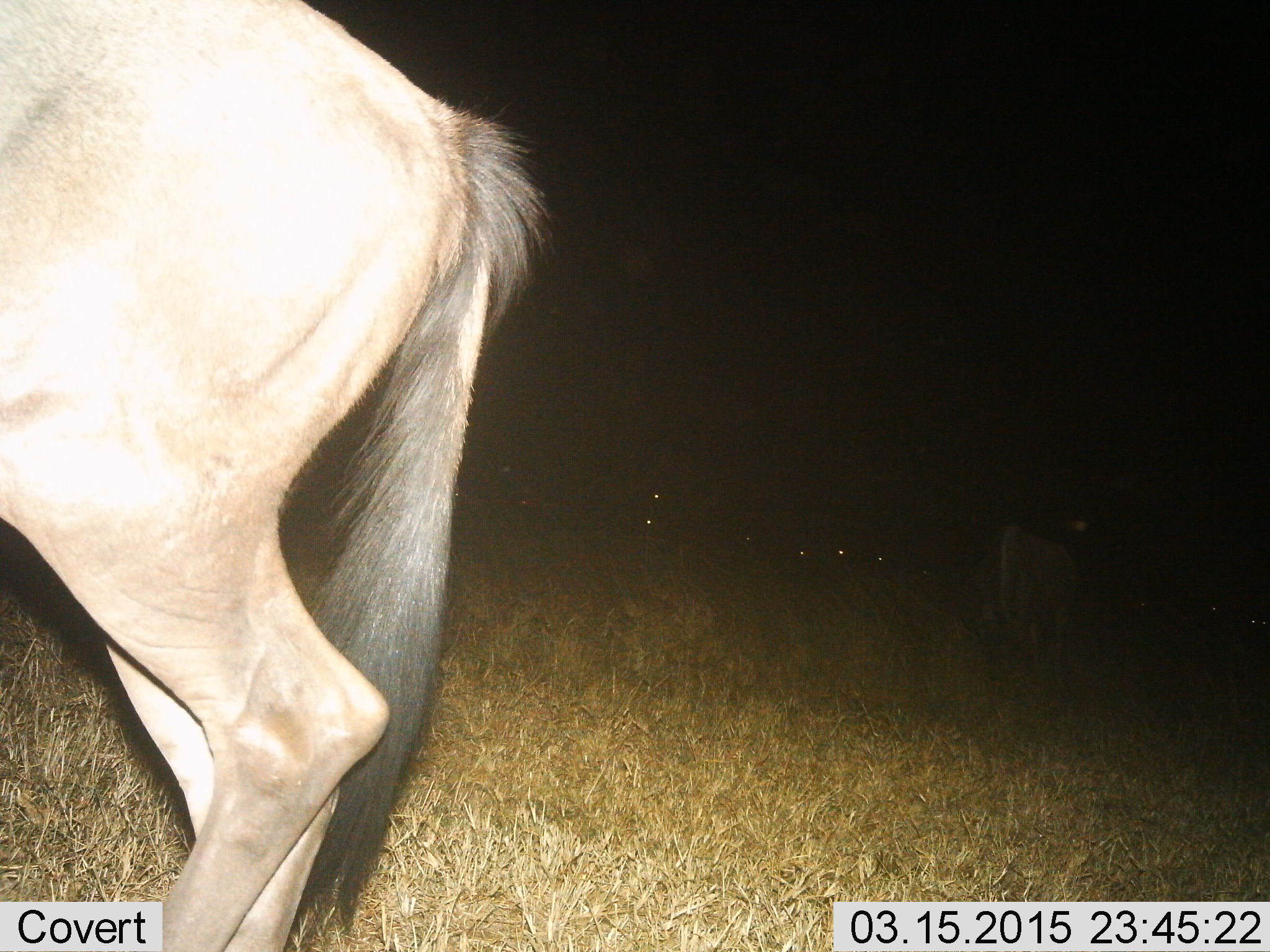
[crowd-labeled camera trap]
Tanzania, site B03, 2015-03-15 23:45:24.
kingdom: Animalia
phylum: Chordata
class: Mammalia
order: Artiodactyla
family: Bovidae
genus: Connochaetes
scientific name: Connochaetes taurinus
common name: blue wildebeest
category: wildebeest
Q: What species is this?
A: Wildebeest (blue wildebeest) (Connochaetes taurinus).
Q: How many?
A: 3.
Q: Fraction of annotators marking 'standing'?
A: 50%.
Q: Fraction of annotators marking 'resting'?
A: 10%.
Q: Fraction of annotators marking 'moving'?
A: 60%.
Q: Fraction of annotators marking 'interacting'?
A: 0%.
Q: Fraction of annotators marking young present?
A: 0%.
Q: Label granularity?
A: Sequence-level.